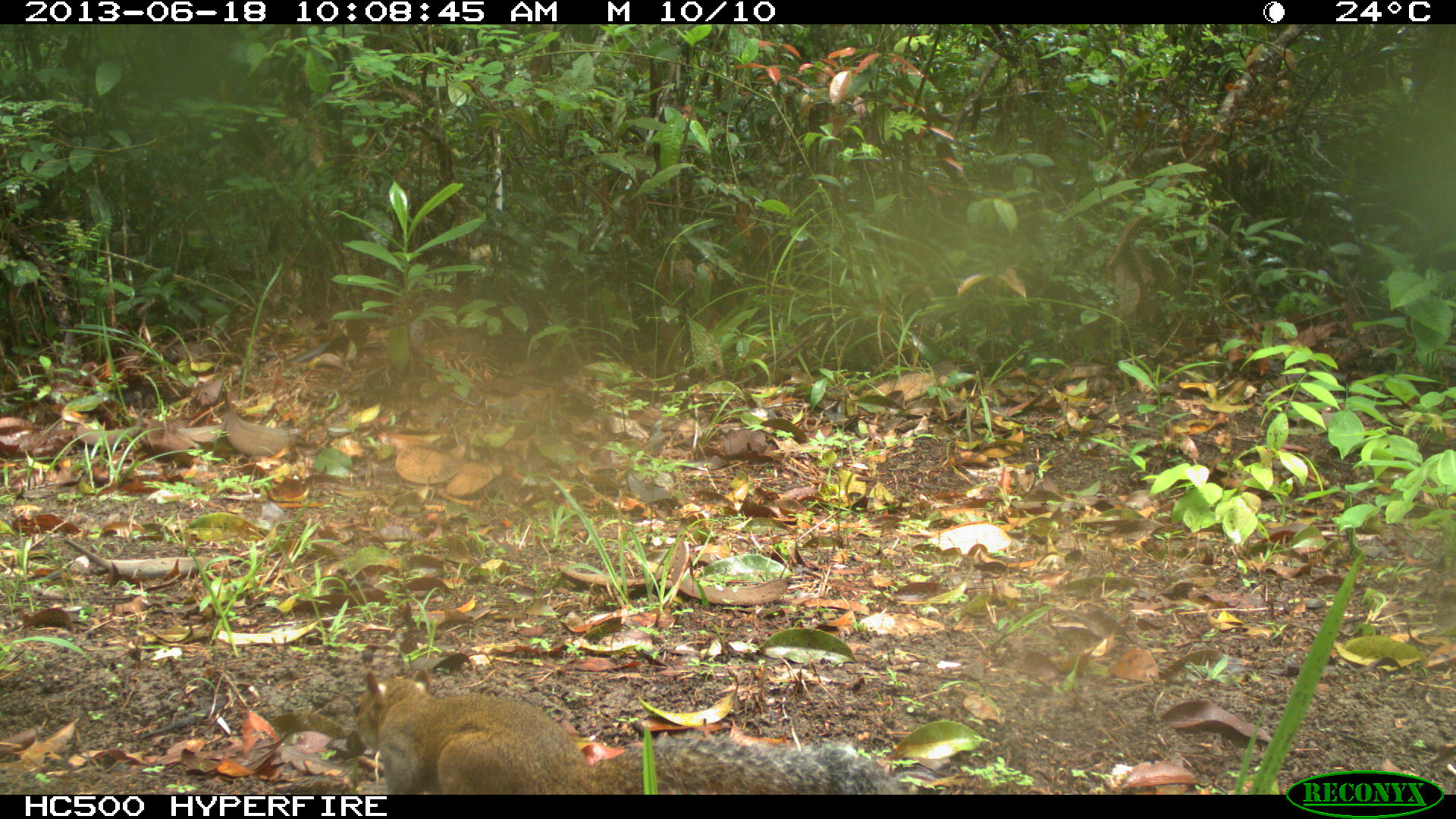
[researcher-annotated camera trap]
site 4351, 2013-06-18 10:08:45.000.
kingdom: Animalia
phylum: Chordata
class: Mammalia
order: Rodentia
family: Sciuridae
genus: Sciurus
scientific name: Sciurus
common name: squirrel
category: sciurus sp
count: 1